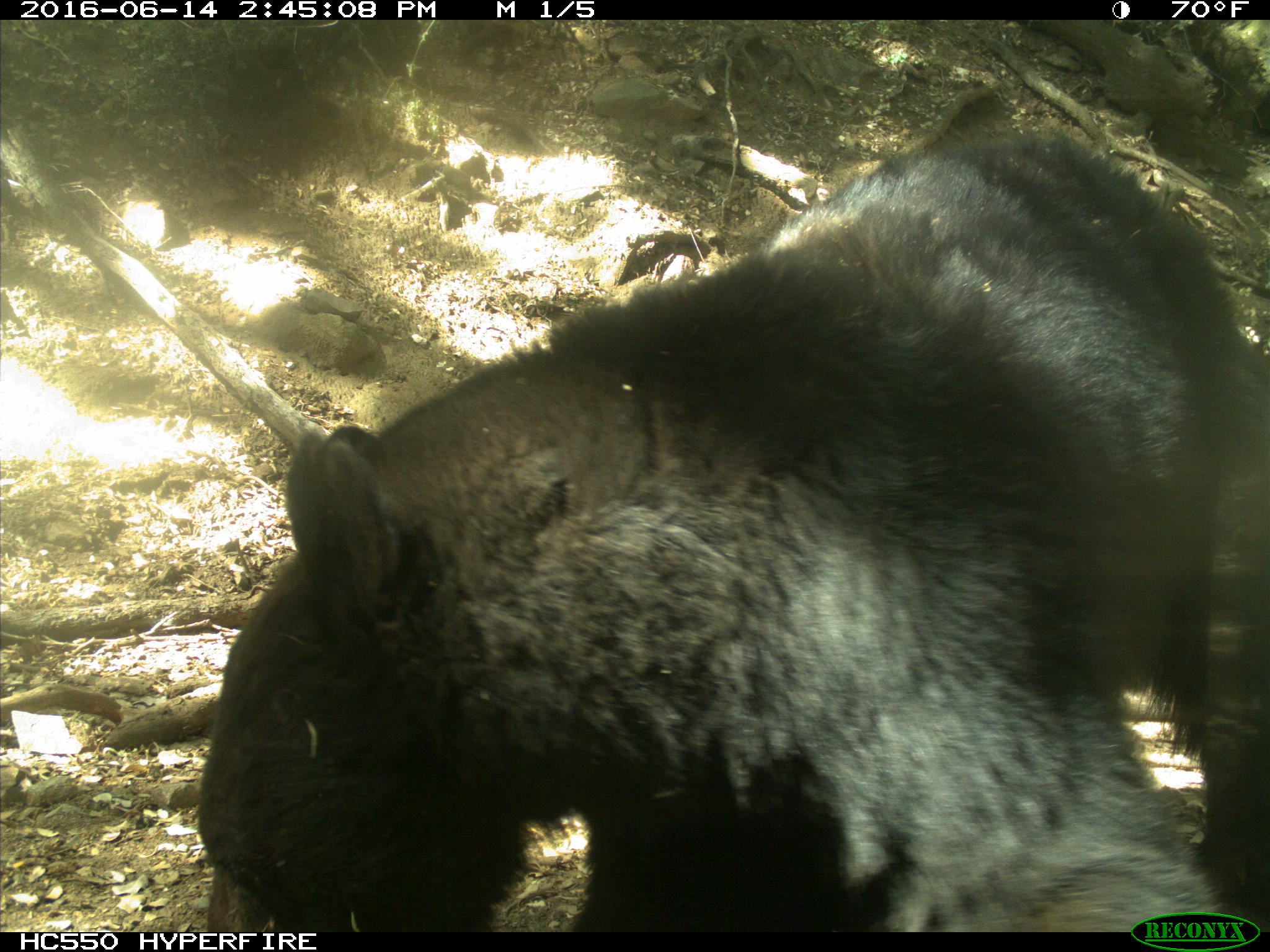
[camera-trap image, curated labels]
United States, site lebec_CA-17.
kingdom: Animalia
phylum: Chordata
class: Mammalia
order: Carnivora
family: Ursidae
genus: Ursus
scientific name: Ursus americanus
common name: american black bear